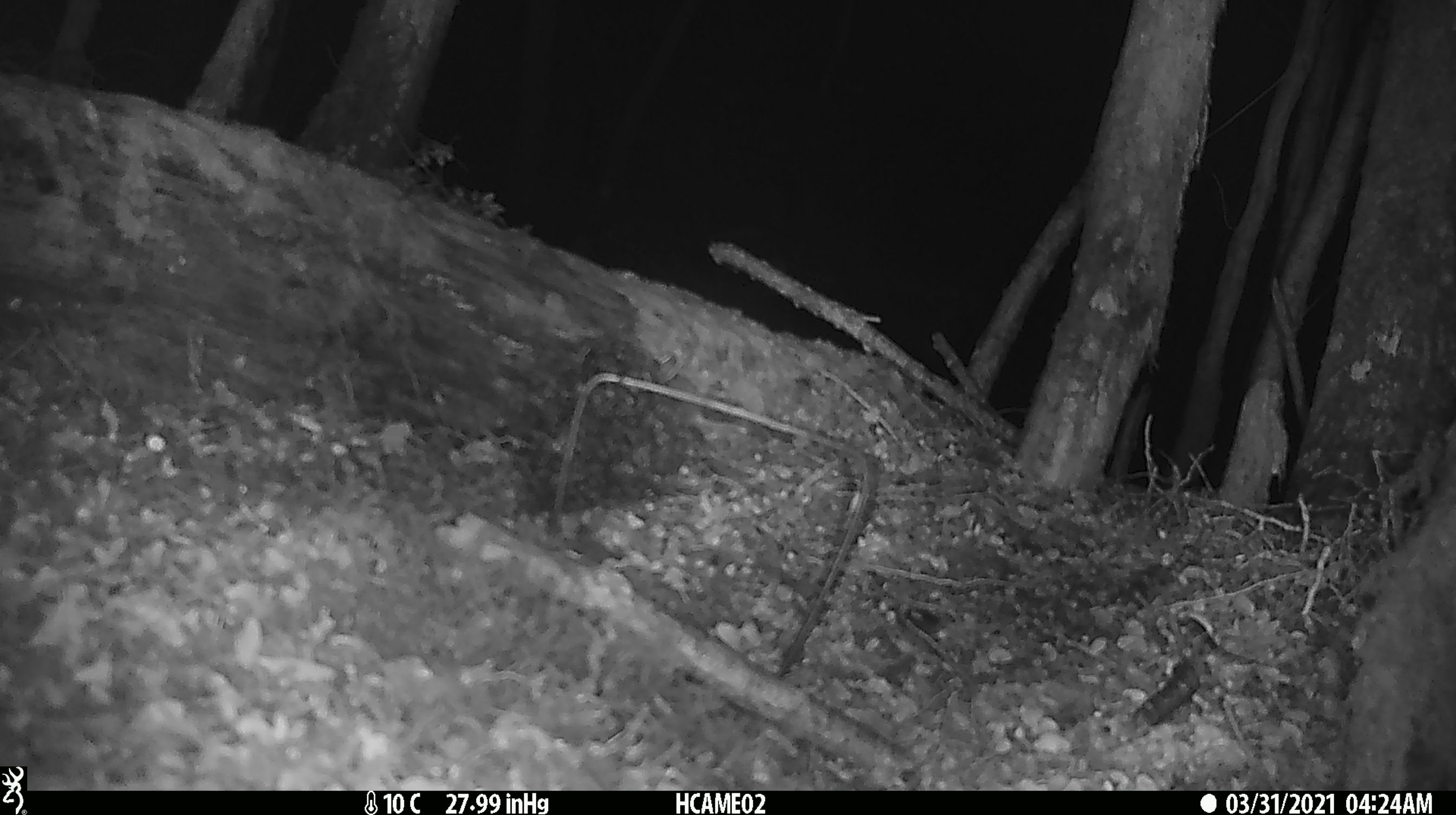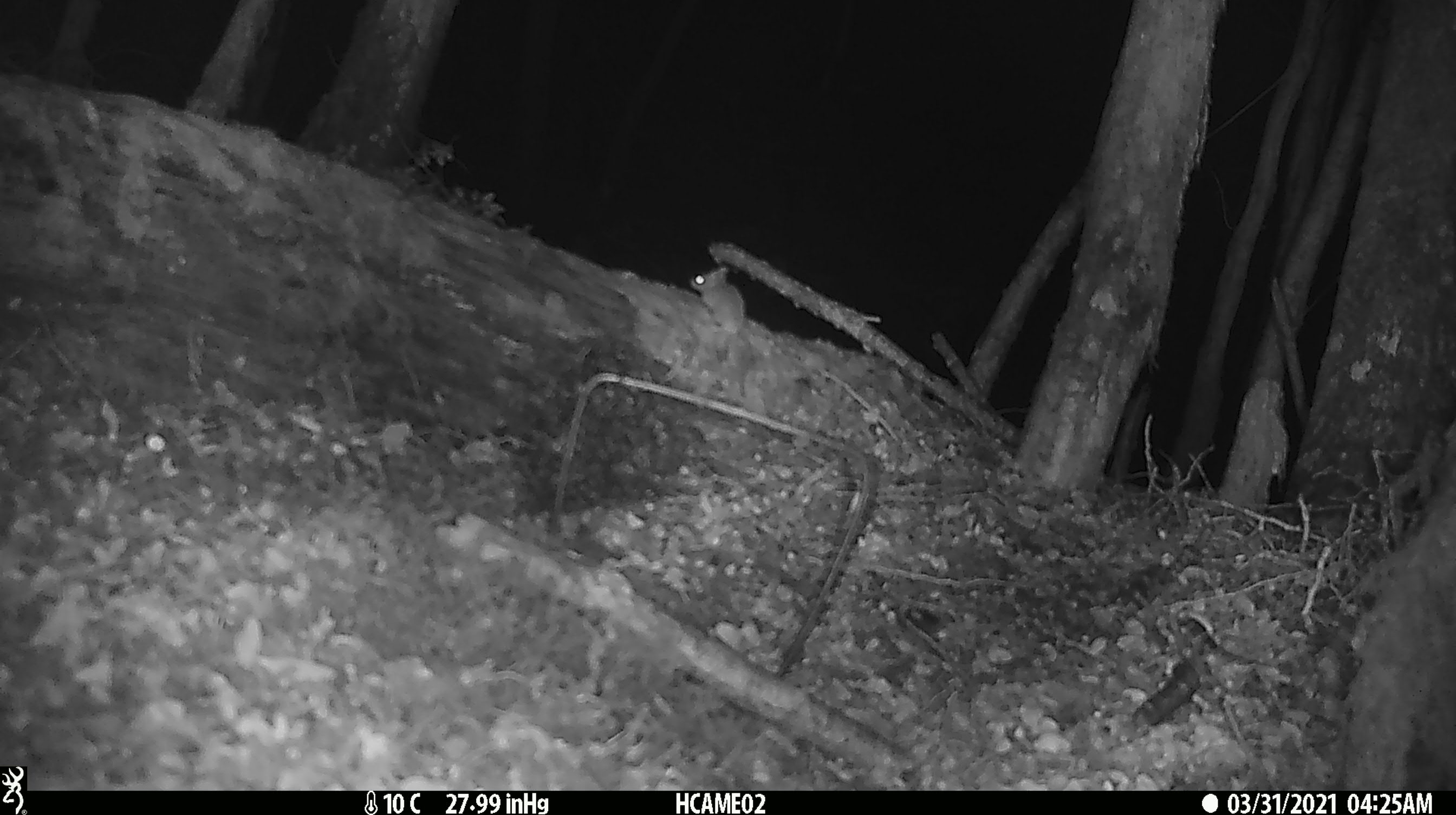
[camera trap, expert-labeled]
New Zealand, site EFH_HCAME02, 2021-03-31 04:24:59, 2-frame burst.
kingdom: Animalia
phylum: Chordata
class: Mammalia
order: Rodentia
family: Muridae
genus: Mus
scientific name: Mus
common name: mouse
Mouse (Mus).